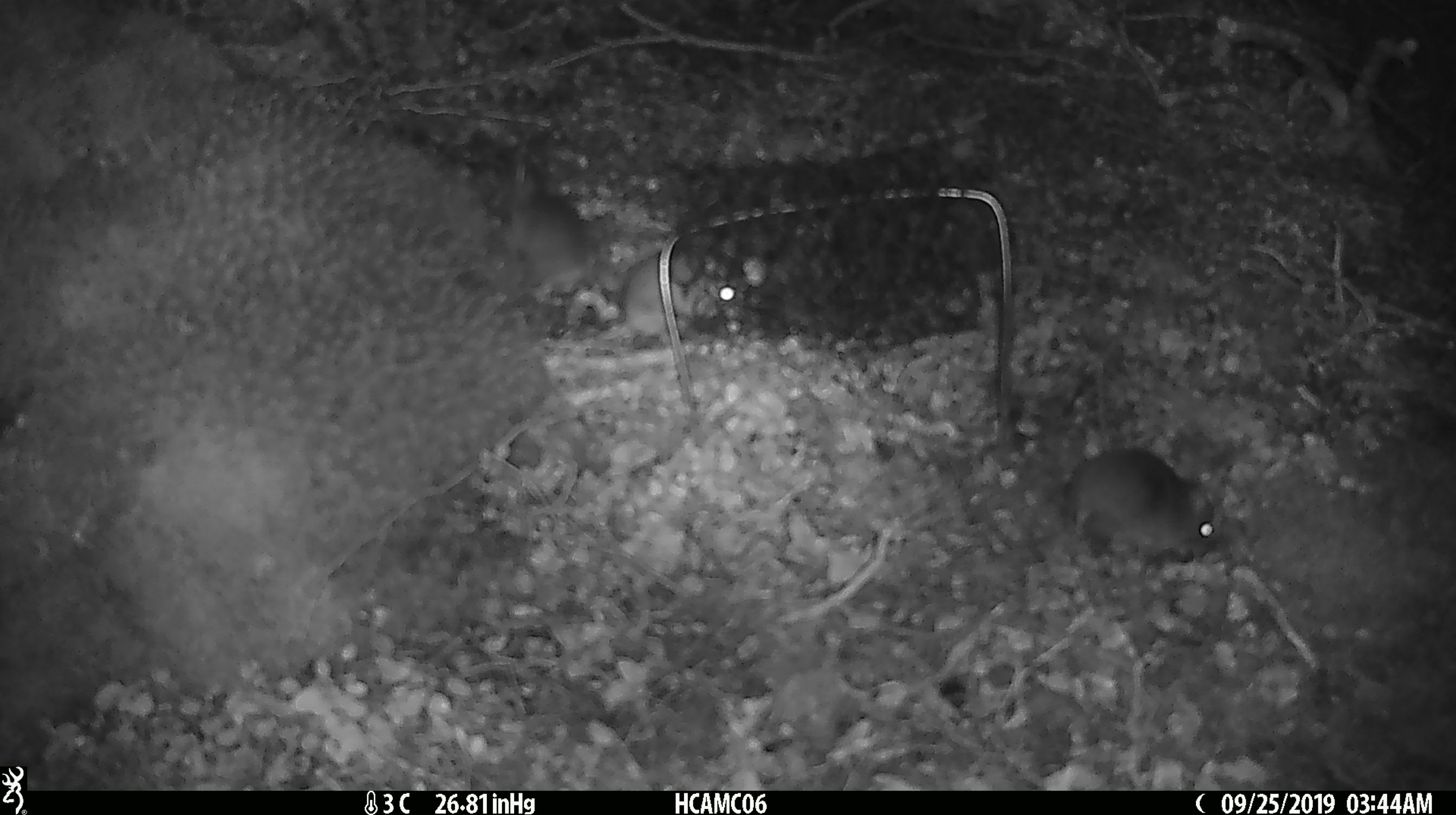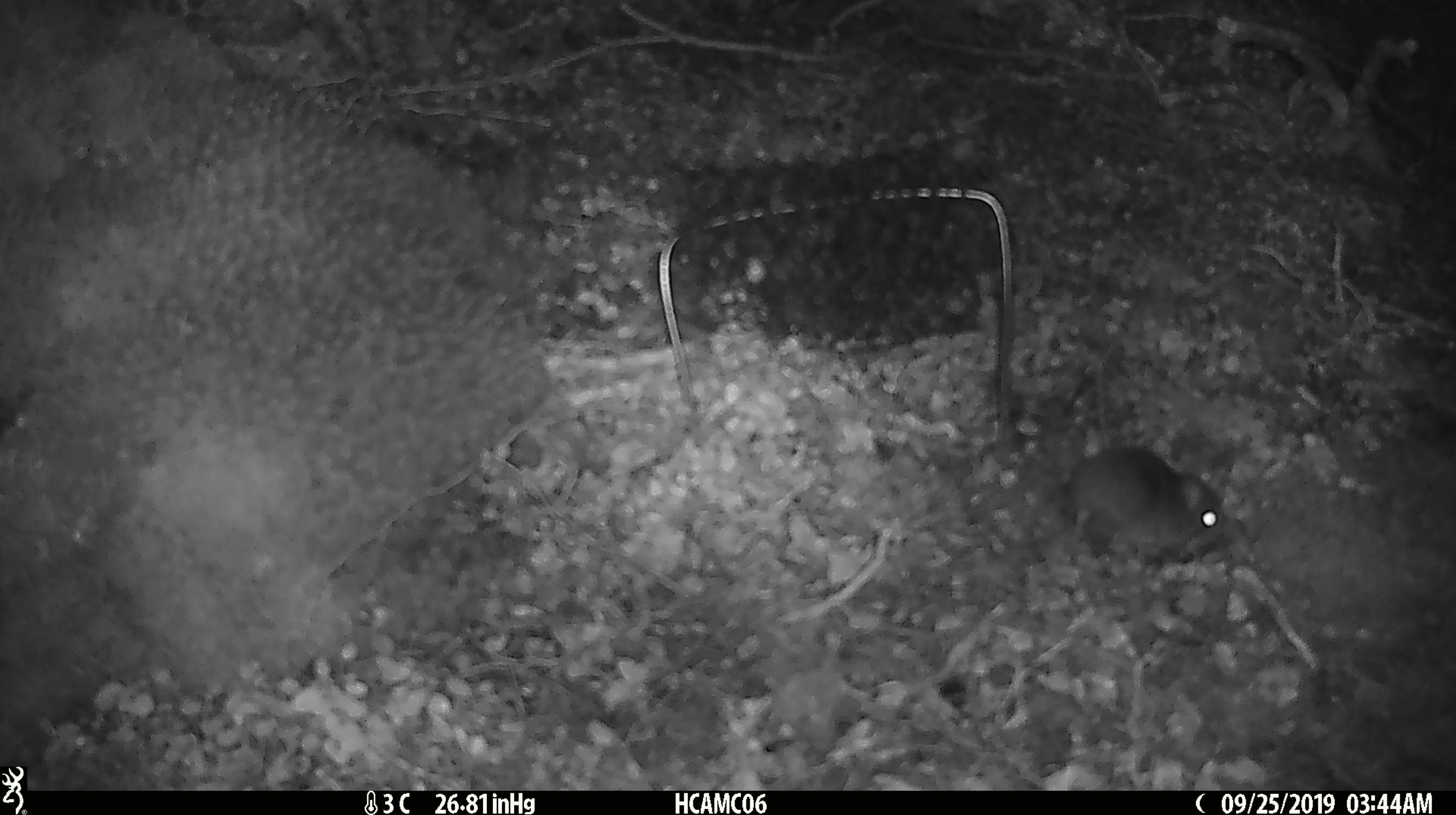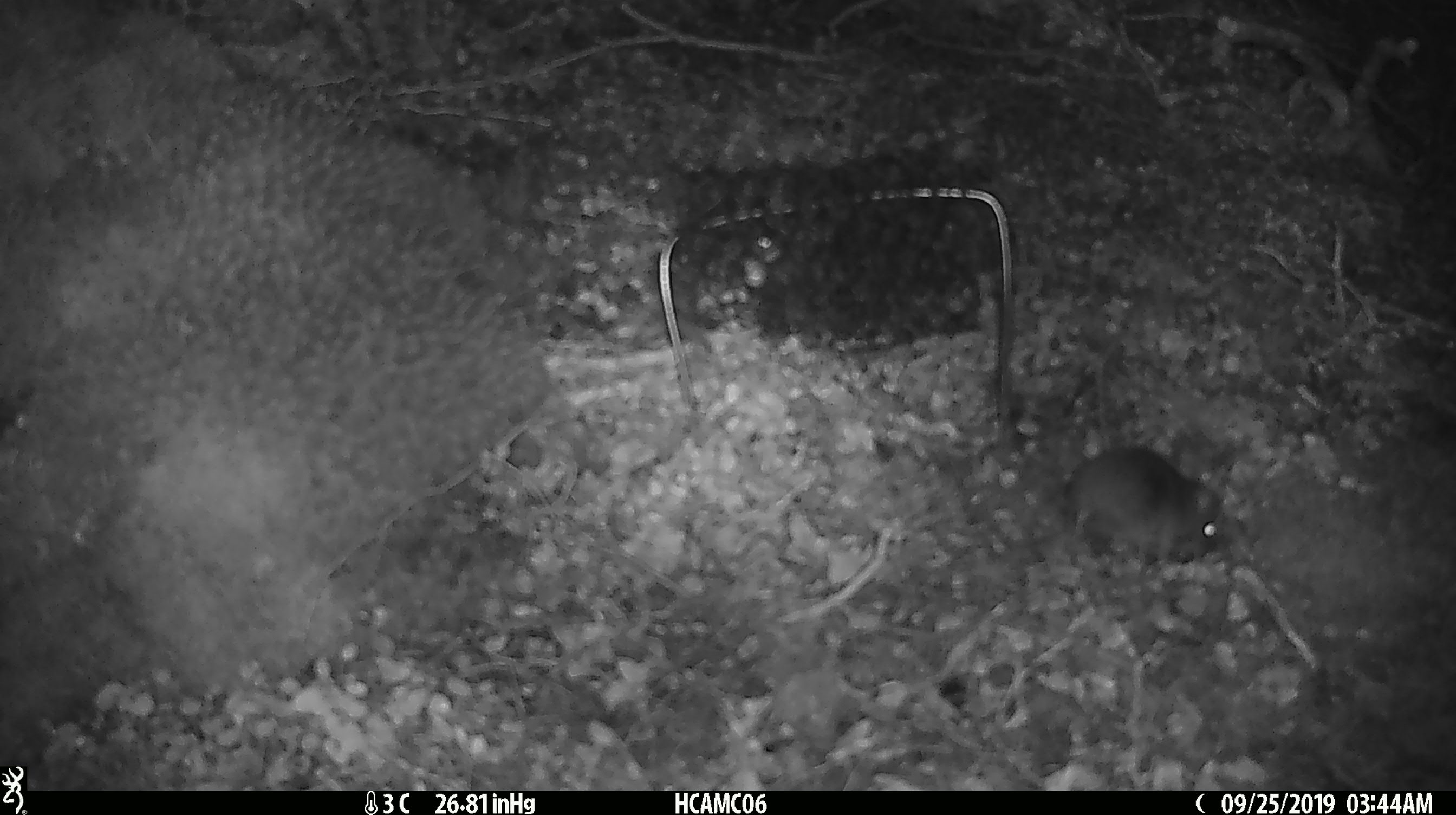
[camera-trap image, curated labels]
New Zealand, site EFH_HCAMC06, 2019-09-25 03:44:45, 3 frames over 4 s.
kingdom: Animalia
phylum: Chordata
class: Mammalia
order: Rodentia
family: Muridae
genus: Mus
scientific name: Mus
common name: mouse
Mouse (Mus).